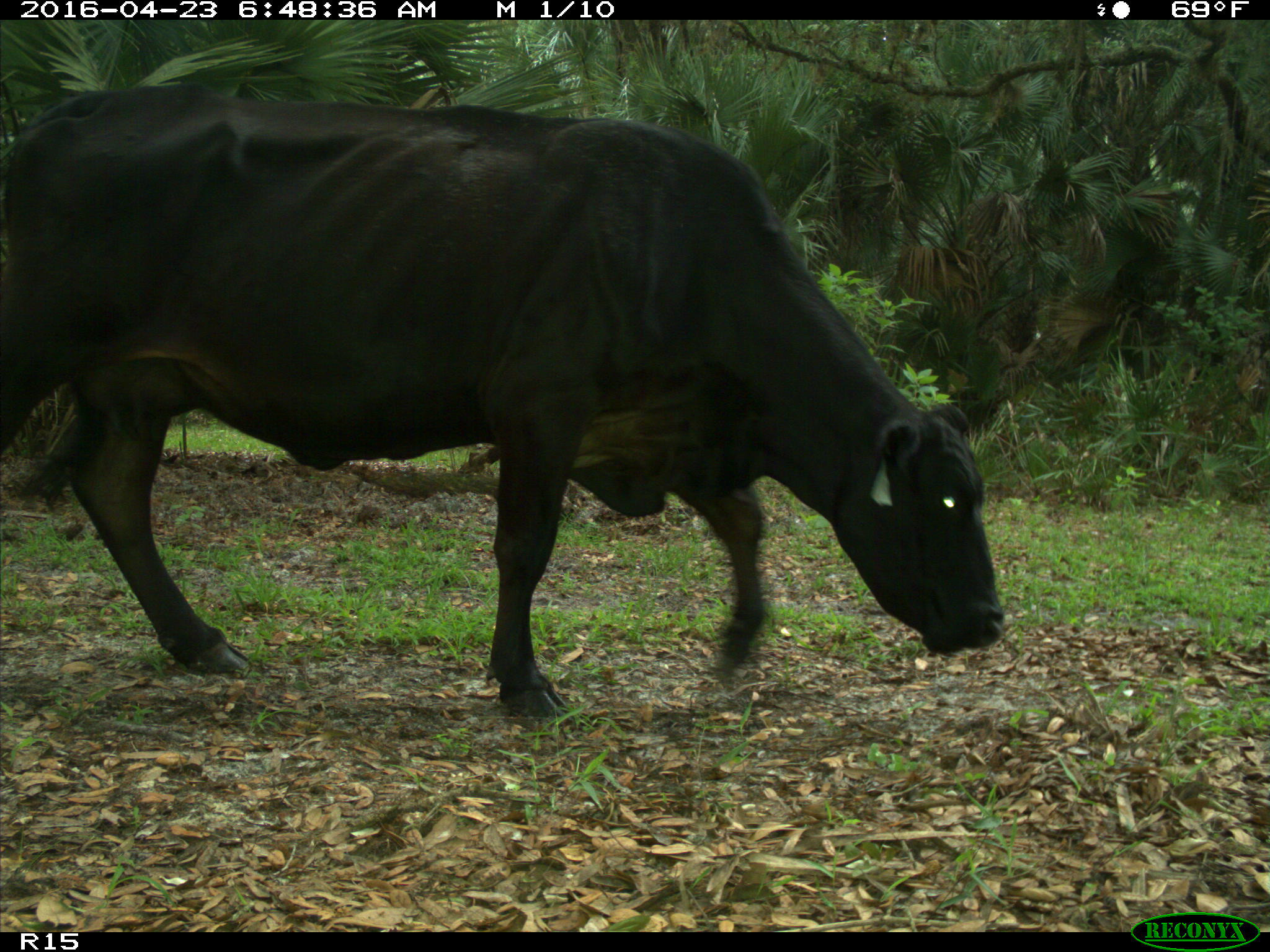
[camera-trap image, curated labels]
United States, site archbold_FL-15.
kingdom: Animalia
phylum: Chordata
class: Mammalia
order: Artiodactyla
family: Bovidae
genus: Bos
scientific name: Bos taurus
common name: domestic cow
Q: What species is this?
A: Bos taurus (domestic cow).